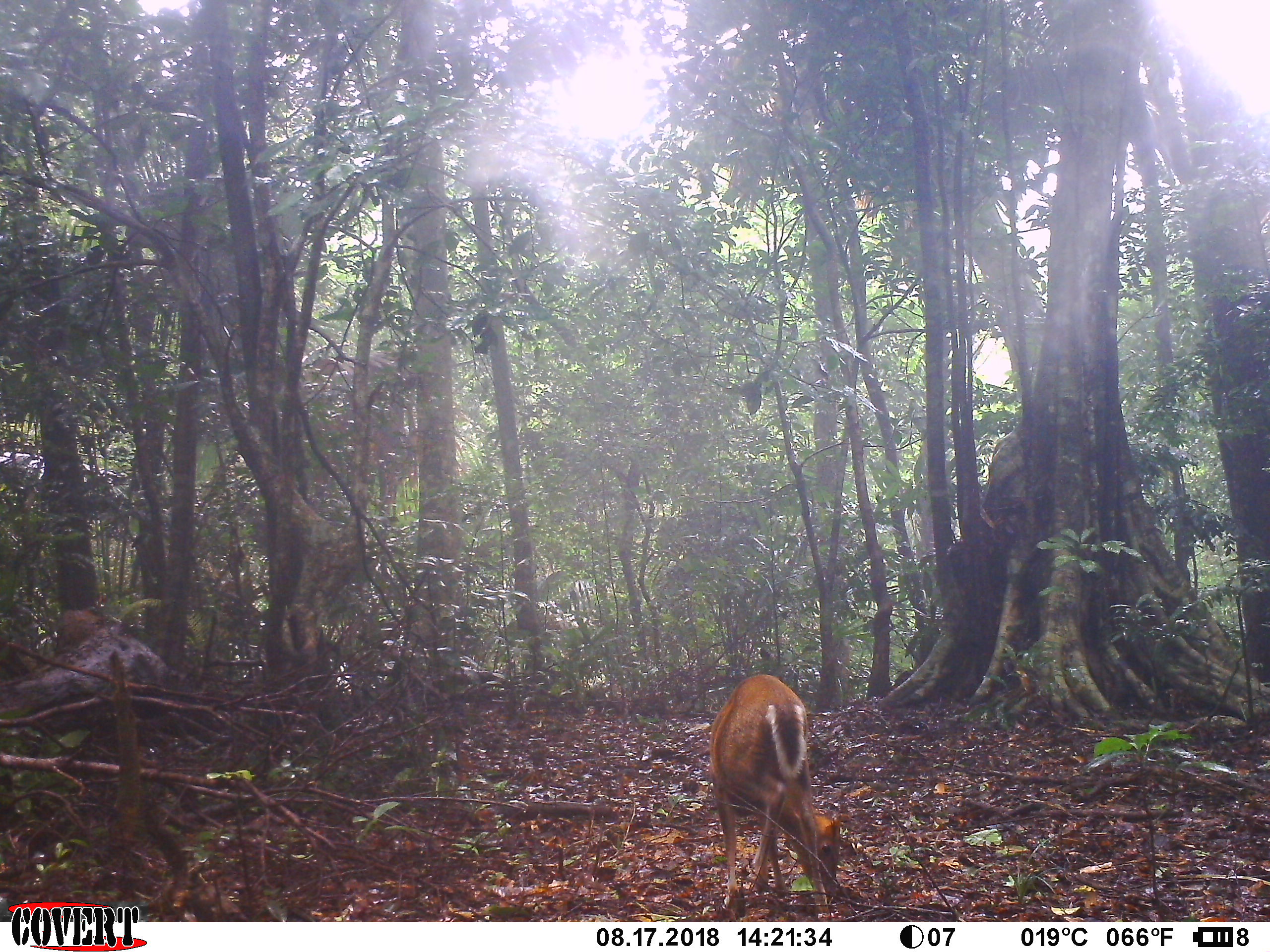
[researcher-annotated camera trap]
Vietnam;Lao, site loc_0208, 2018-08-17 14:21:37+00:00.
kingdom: Animalia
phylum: Chordata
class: Mammalia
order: Artiodactyla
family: Cervidae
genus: Muntiacus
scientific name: Muntiacus rooseveltorum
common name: roosevelt's muntjac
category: roosevelts muntjac group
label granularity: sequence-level